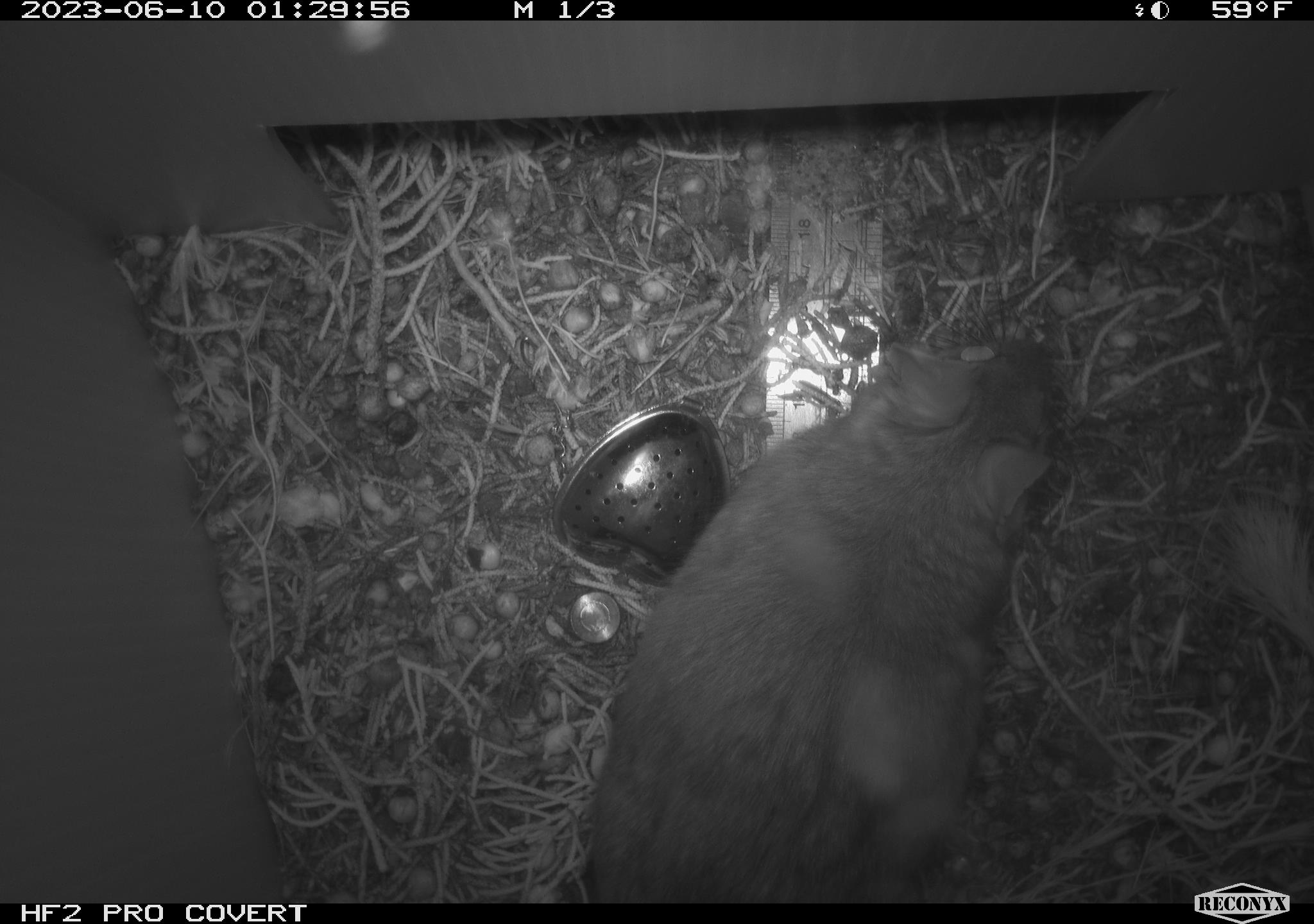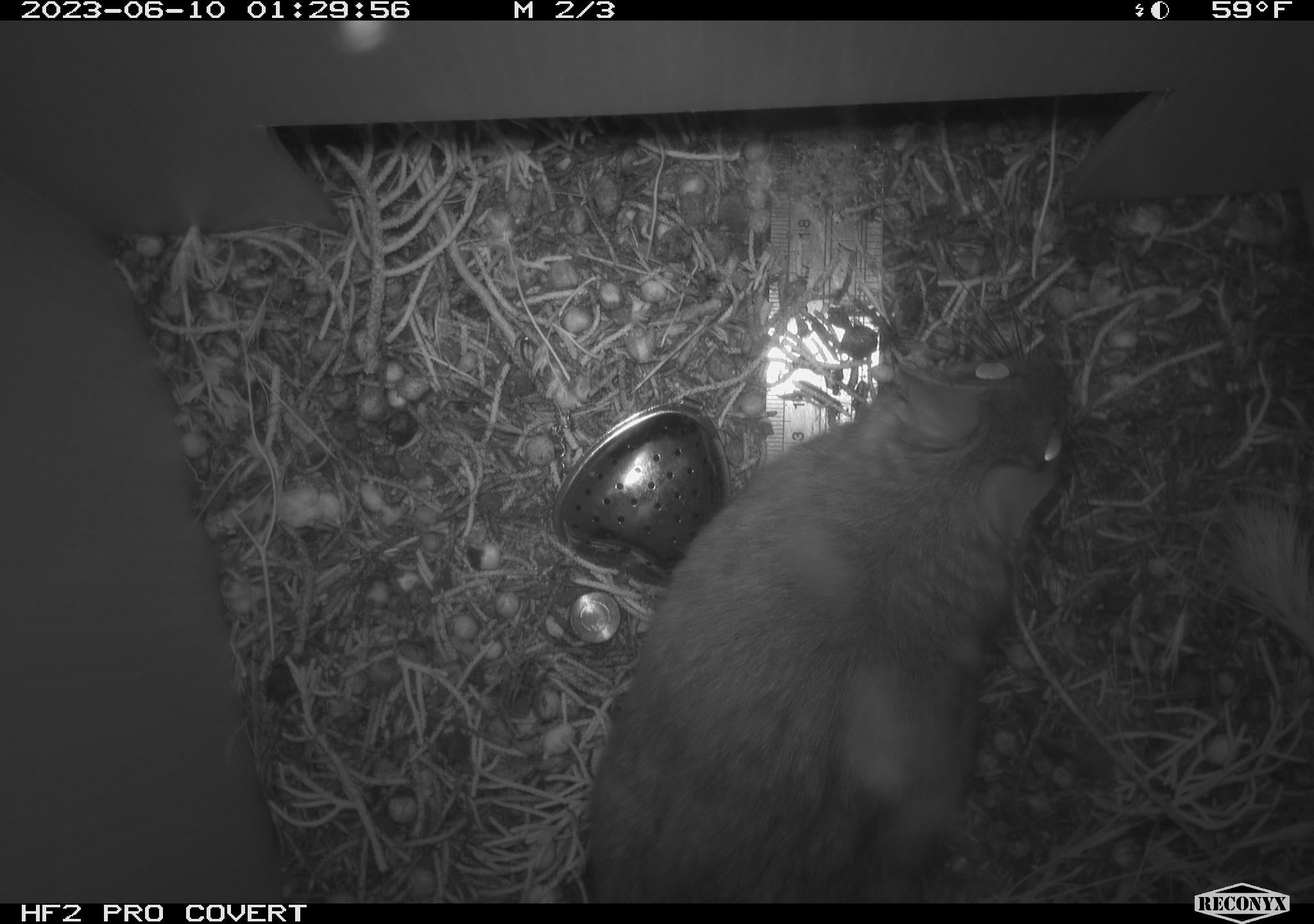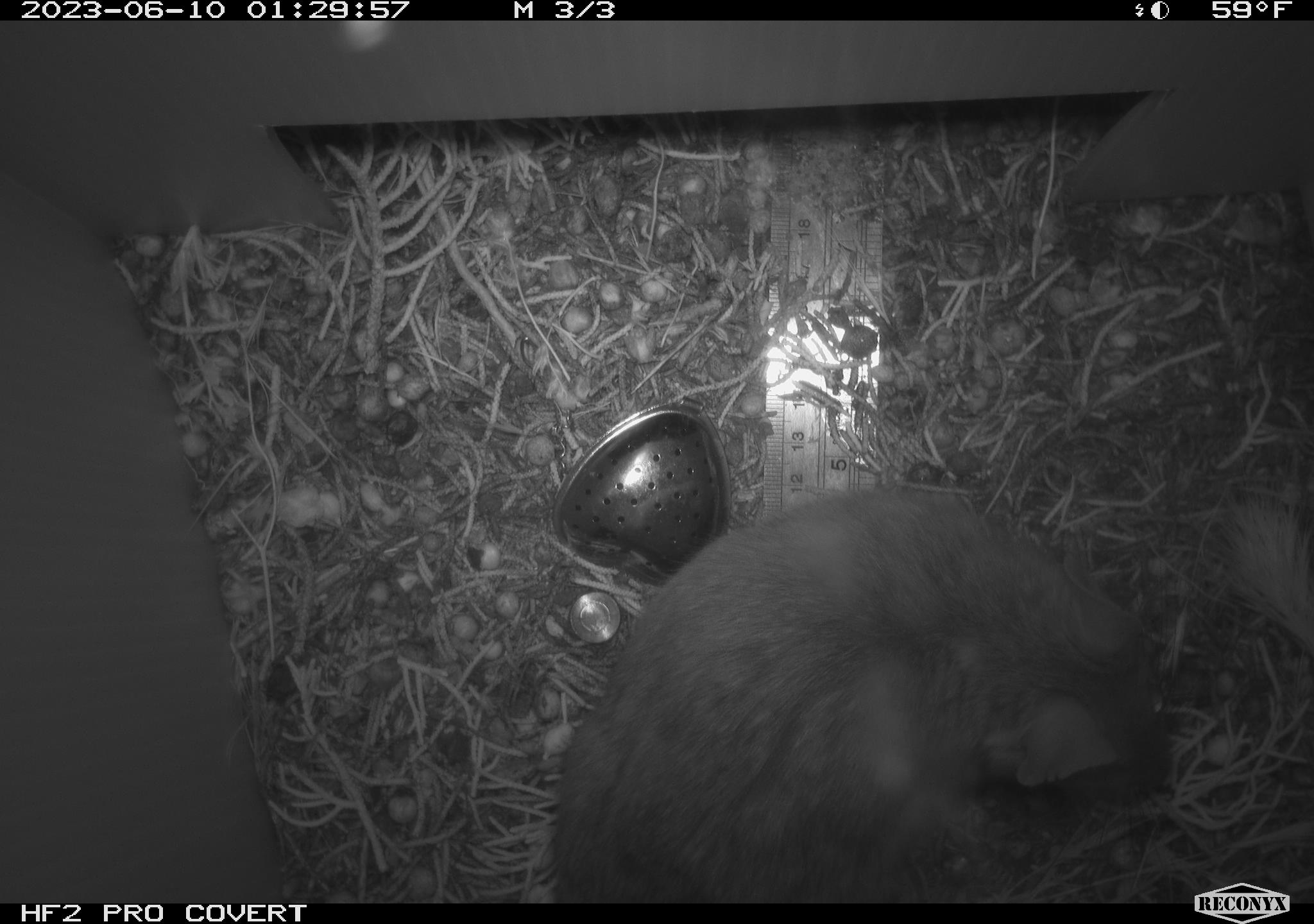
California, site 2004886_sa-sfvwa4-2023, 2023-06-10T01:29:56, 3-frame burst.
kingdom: Animalia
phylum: Chordata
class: Mammalia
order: Rodentia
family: Cricetidae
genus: Neotoma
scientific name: Neotoma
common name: pack rat or woodrat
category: neotoma species